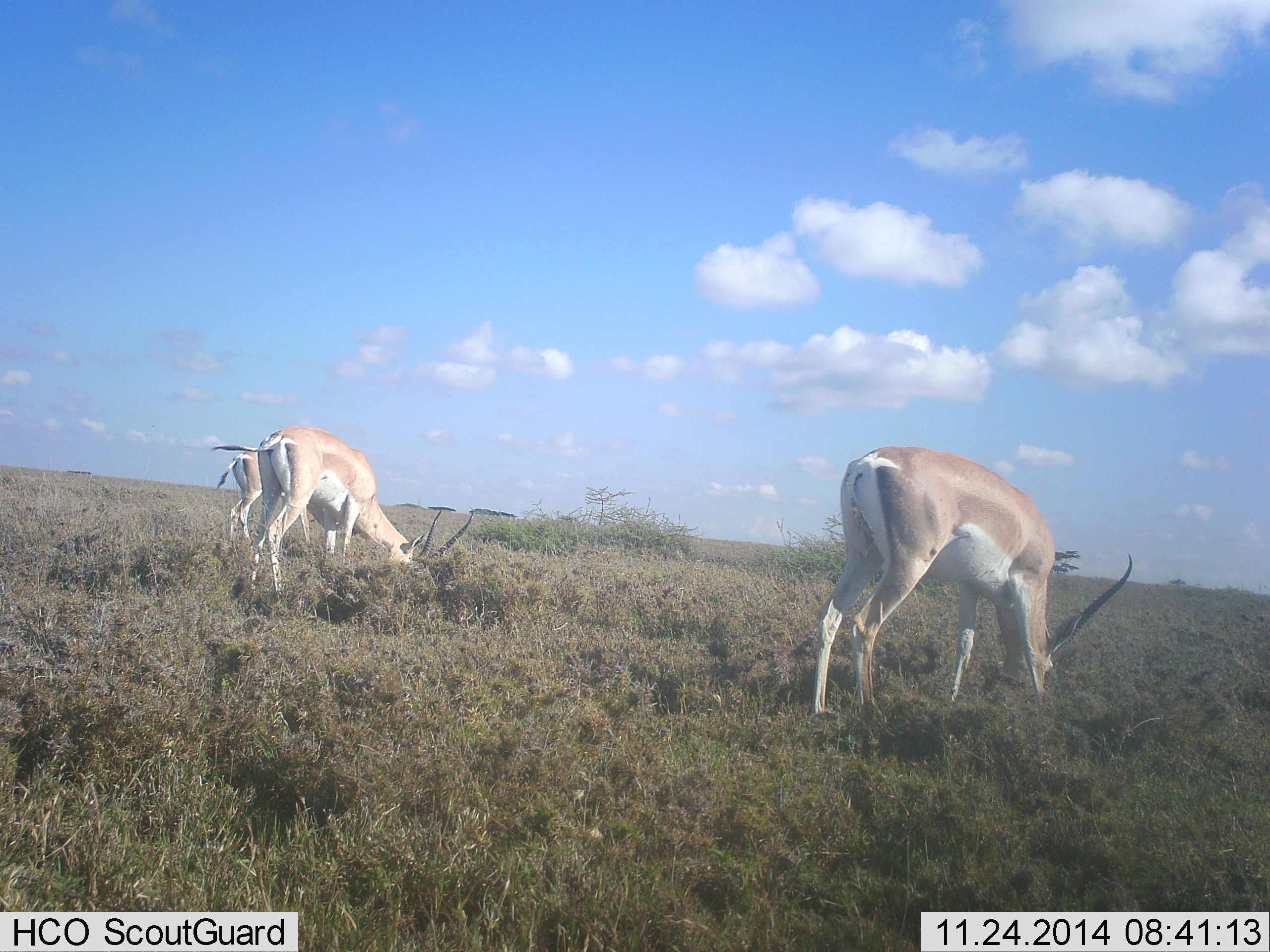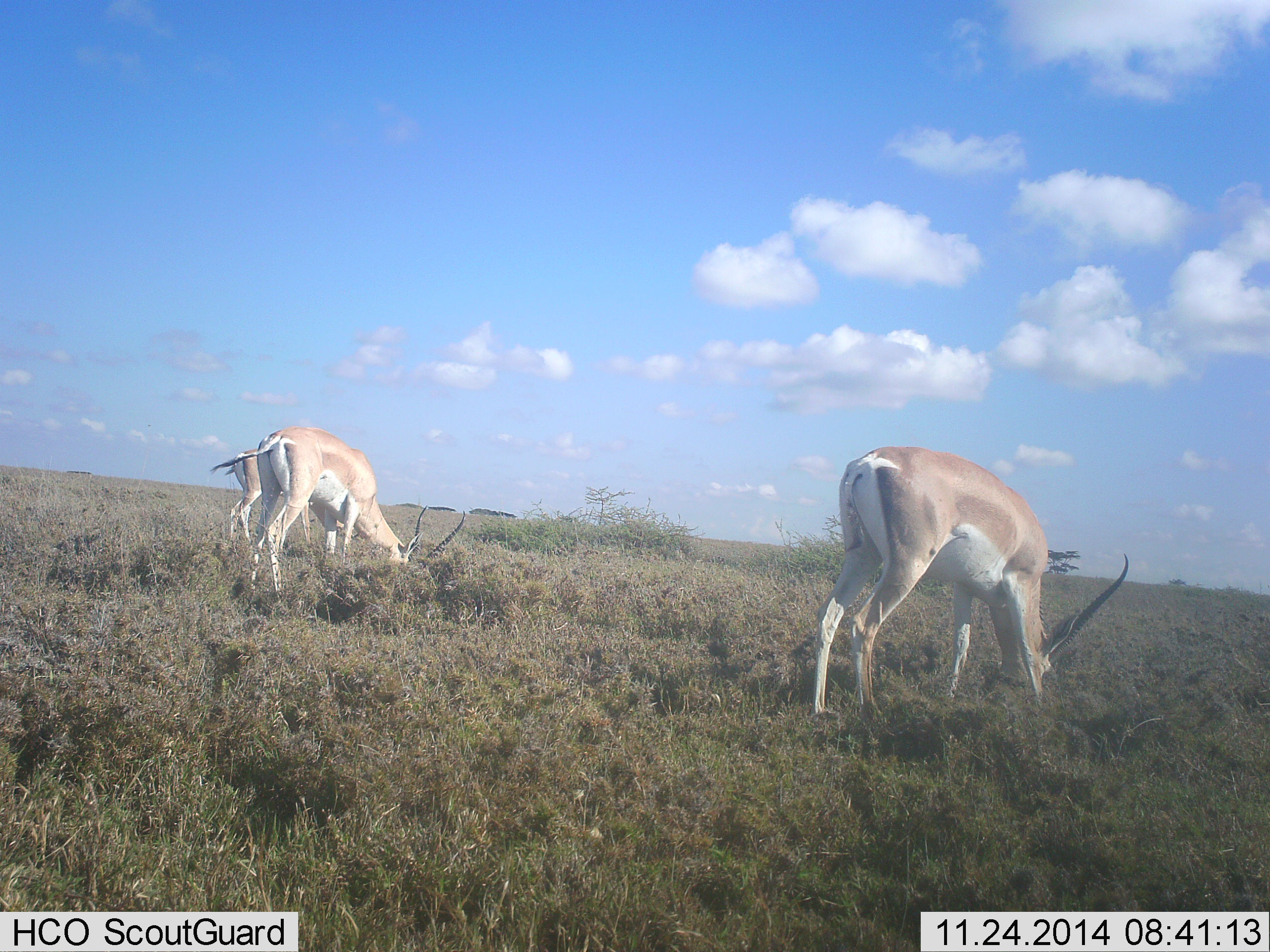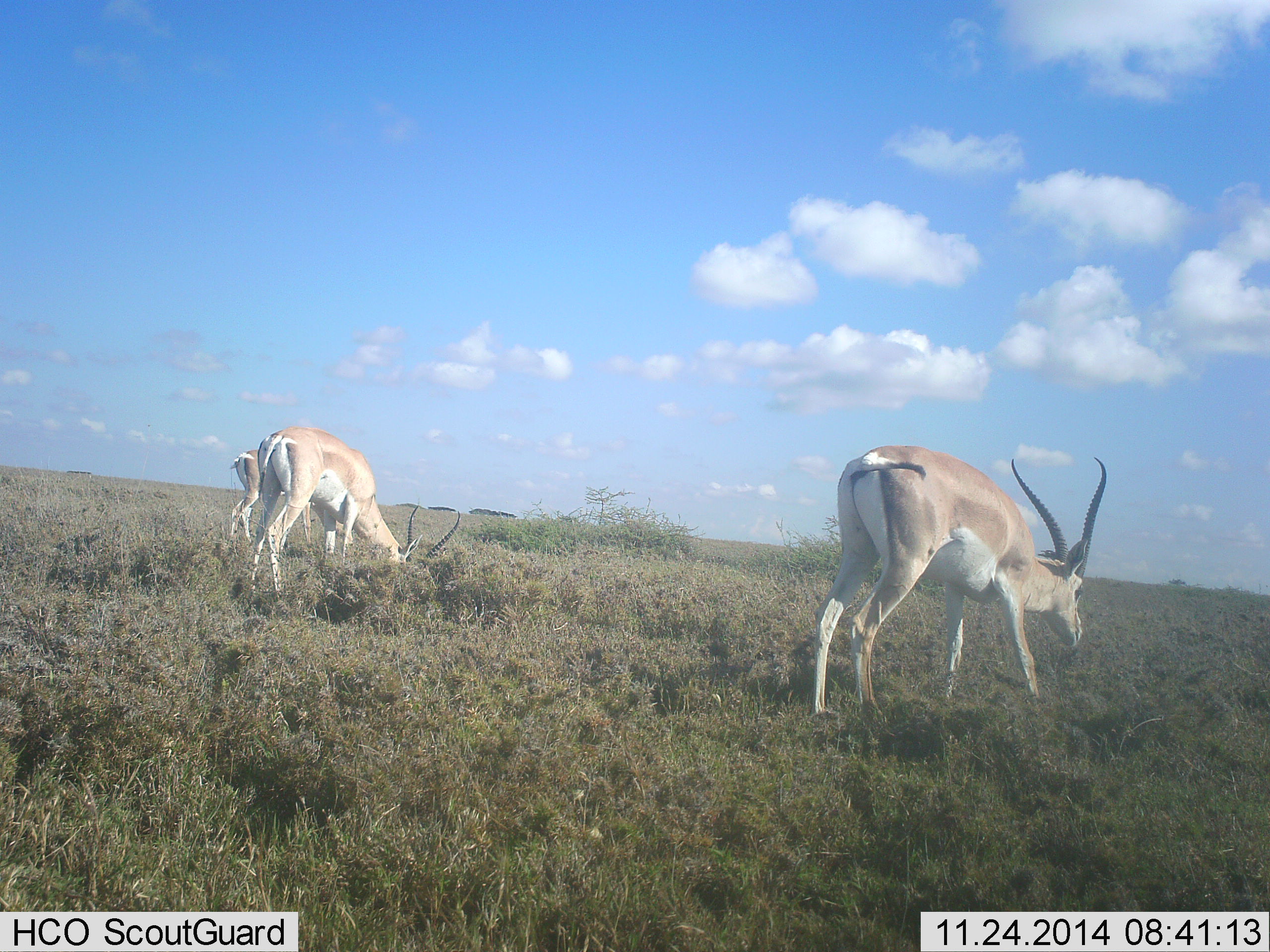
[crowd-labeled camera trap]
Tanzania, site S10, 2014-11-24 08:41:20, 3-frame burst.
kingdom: Animalia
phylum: Chordata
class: Mammalia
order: Artiodactyla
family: Bovidae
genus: Nanger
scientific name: Nanger granti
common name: grant's gazelle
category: gazellegrants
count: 3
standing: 30%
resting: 0%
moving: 0%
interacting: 0%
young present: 0%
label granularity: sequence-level